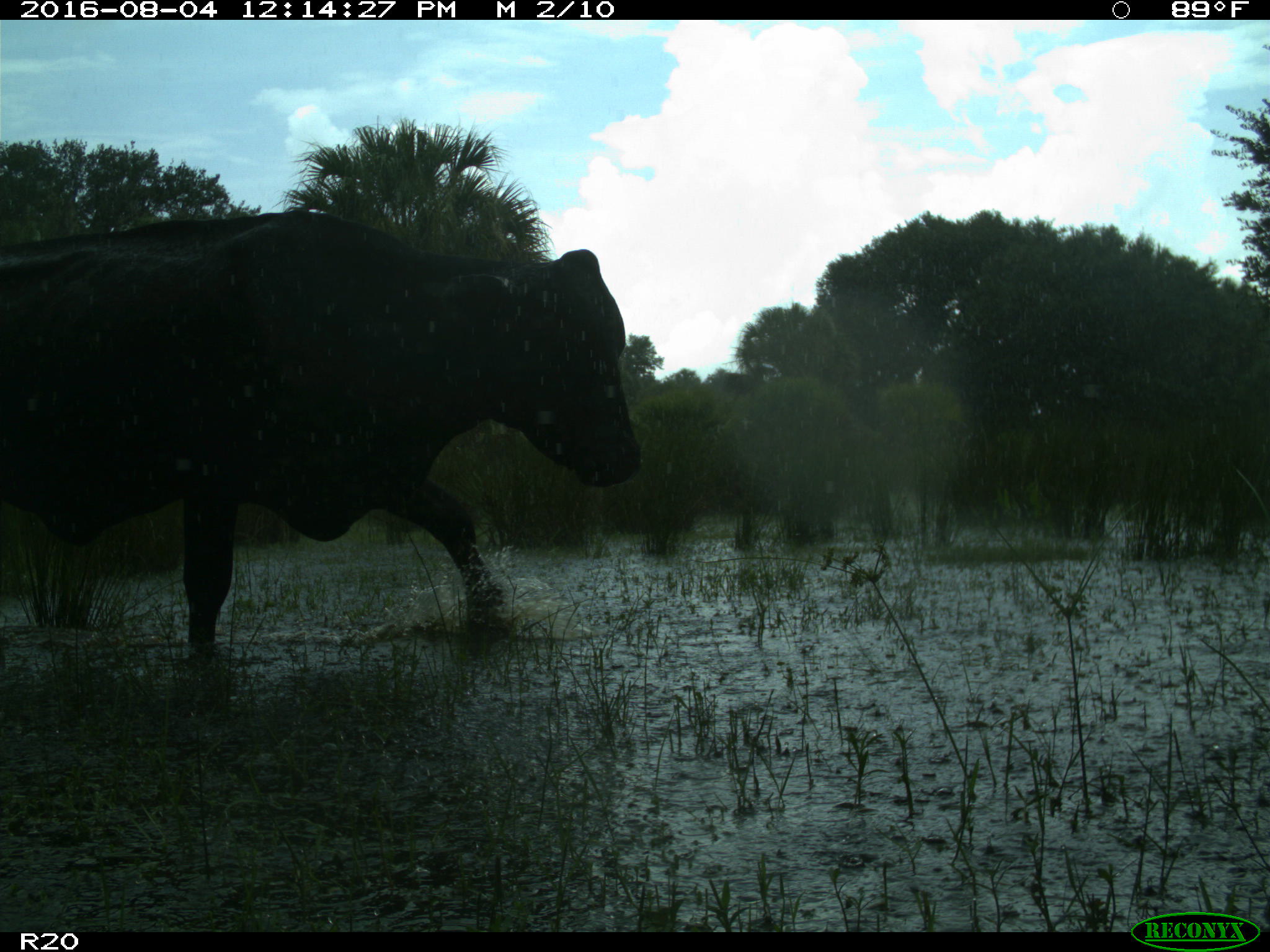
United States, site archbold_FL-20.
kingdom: Animalia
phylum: Chordata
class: Mammalia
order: Artiodactyla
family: Bovidae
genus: Bos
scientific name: Bos taurus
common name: domestic cow